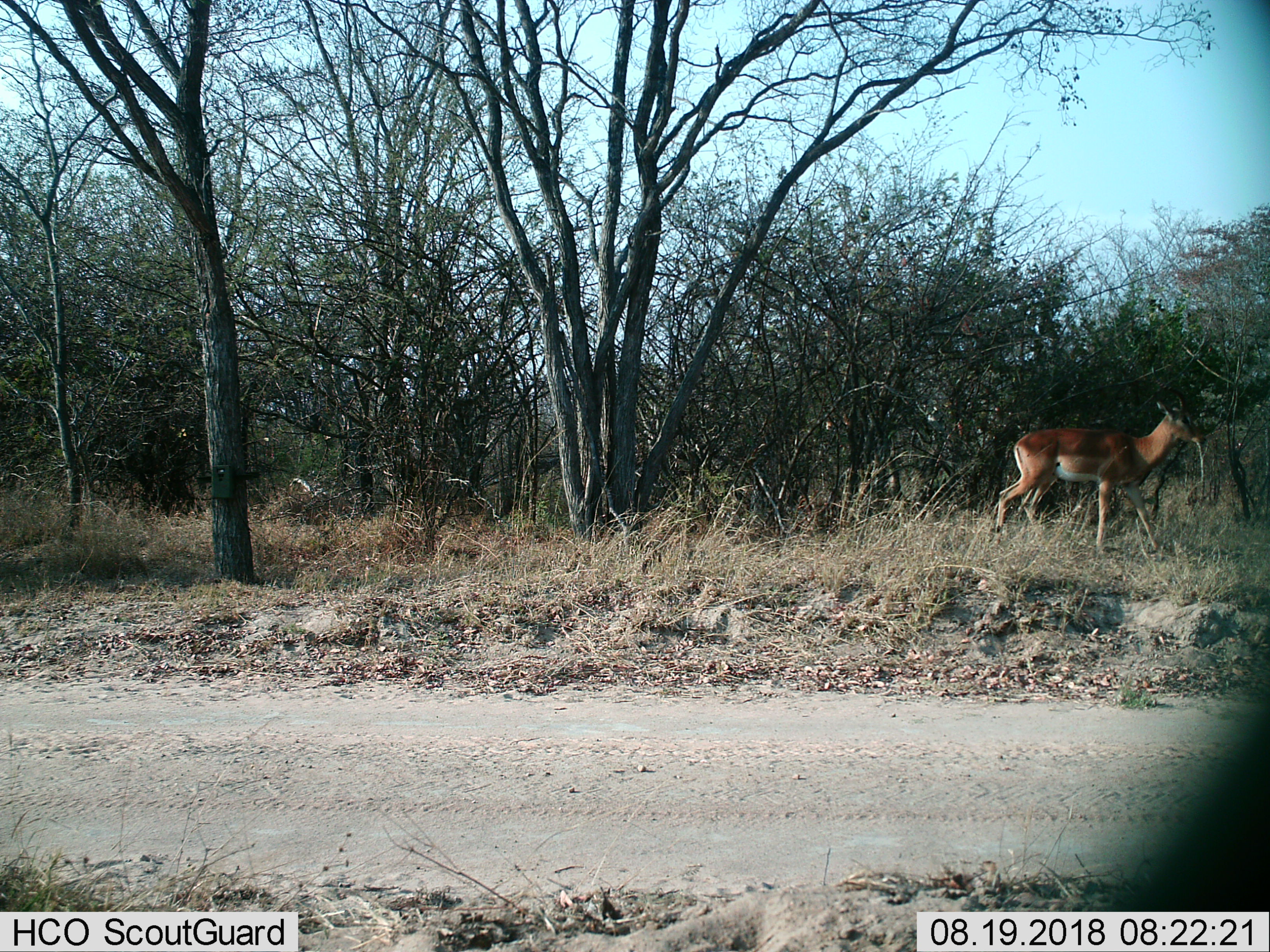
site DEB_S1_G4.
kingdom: Animalia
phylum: Chordata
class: Mammalia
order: Artiodactyla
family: Bovidae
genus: Aepyceros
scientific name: Aepyceros melampus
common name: impala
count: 1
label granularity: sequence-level